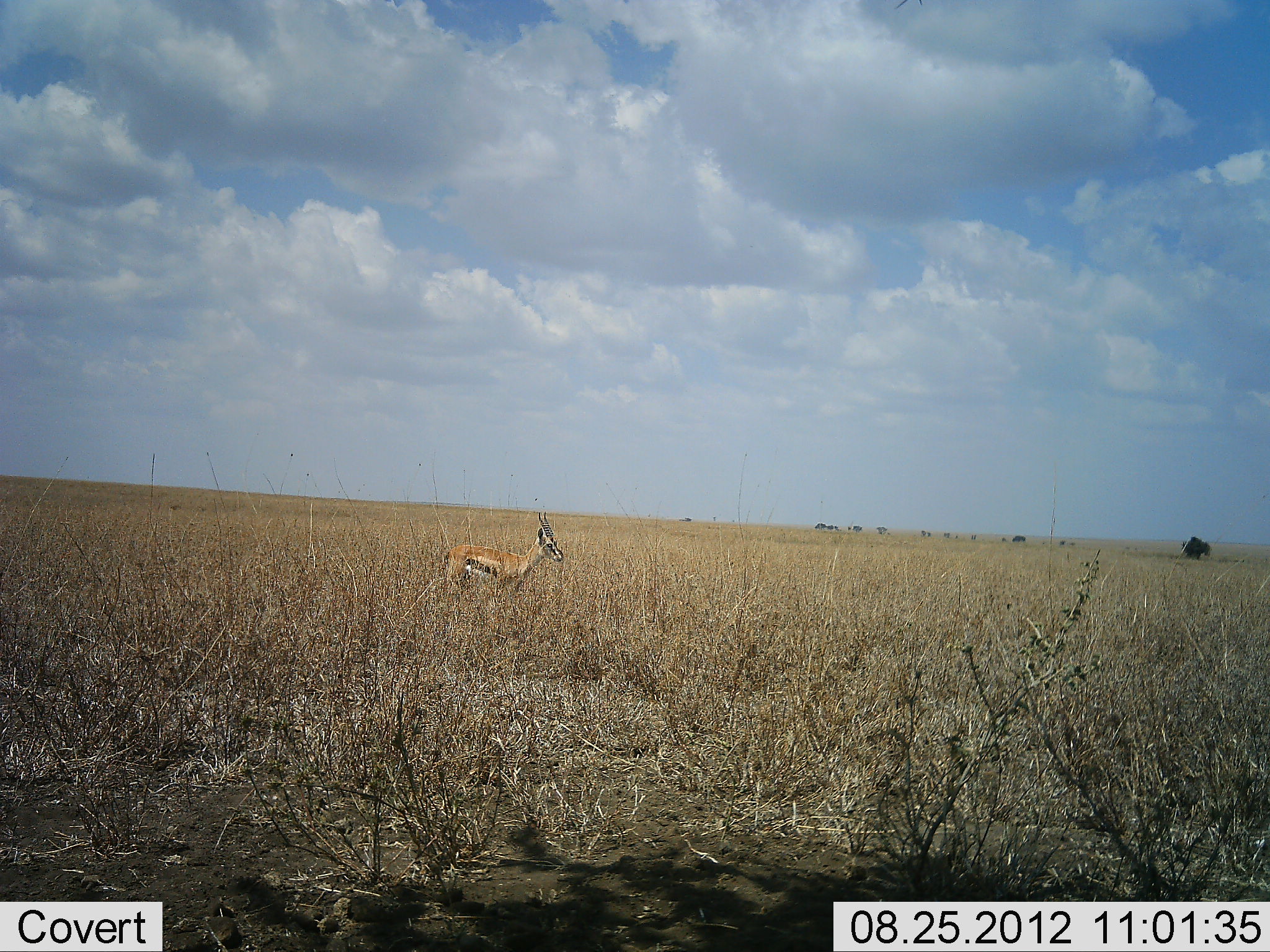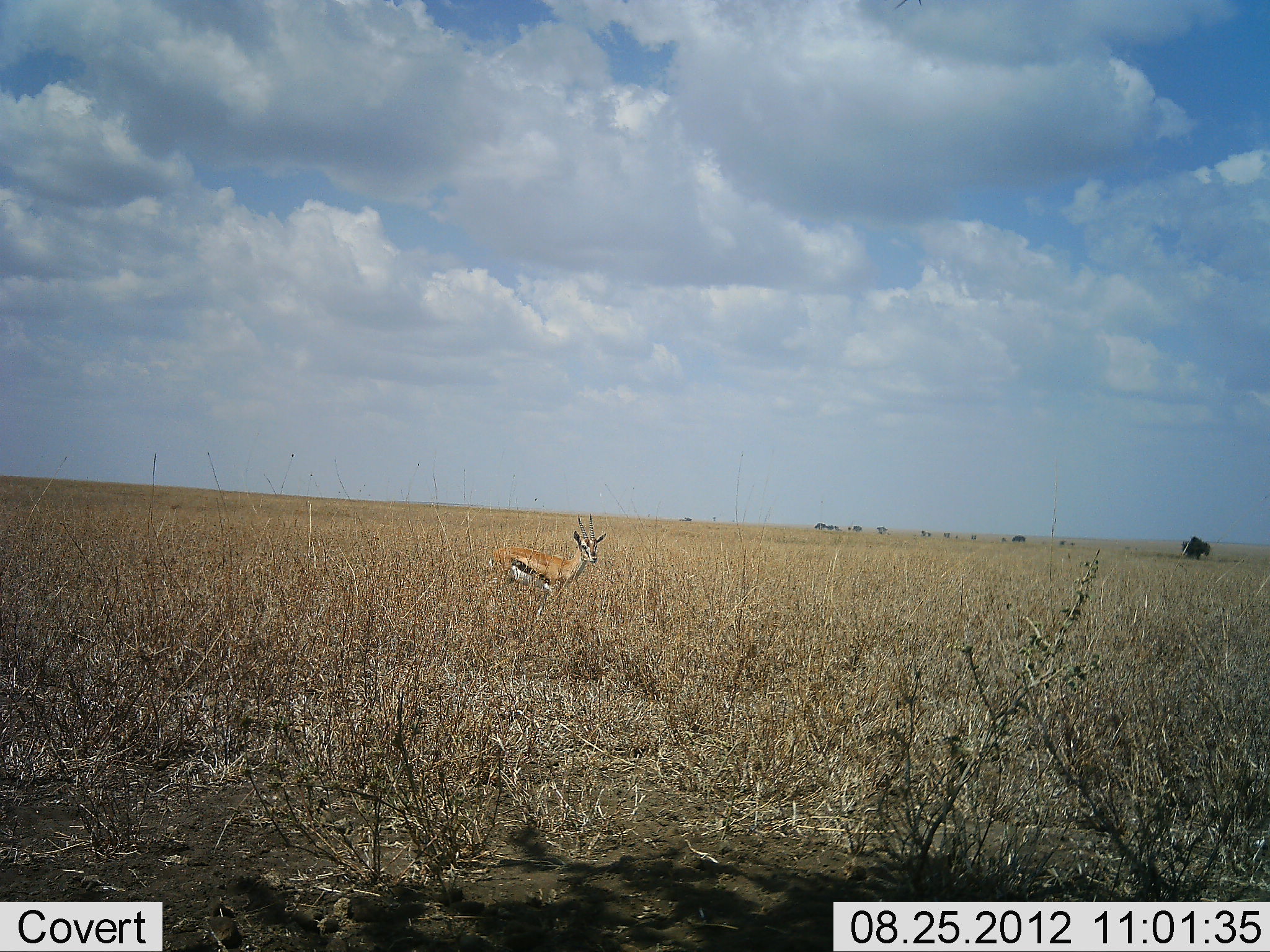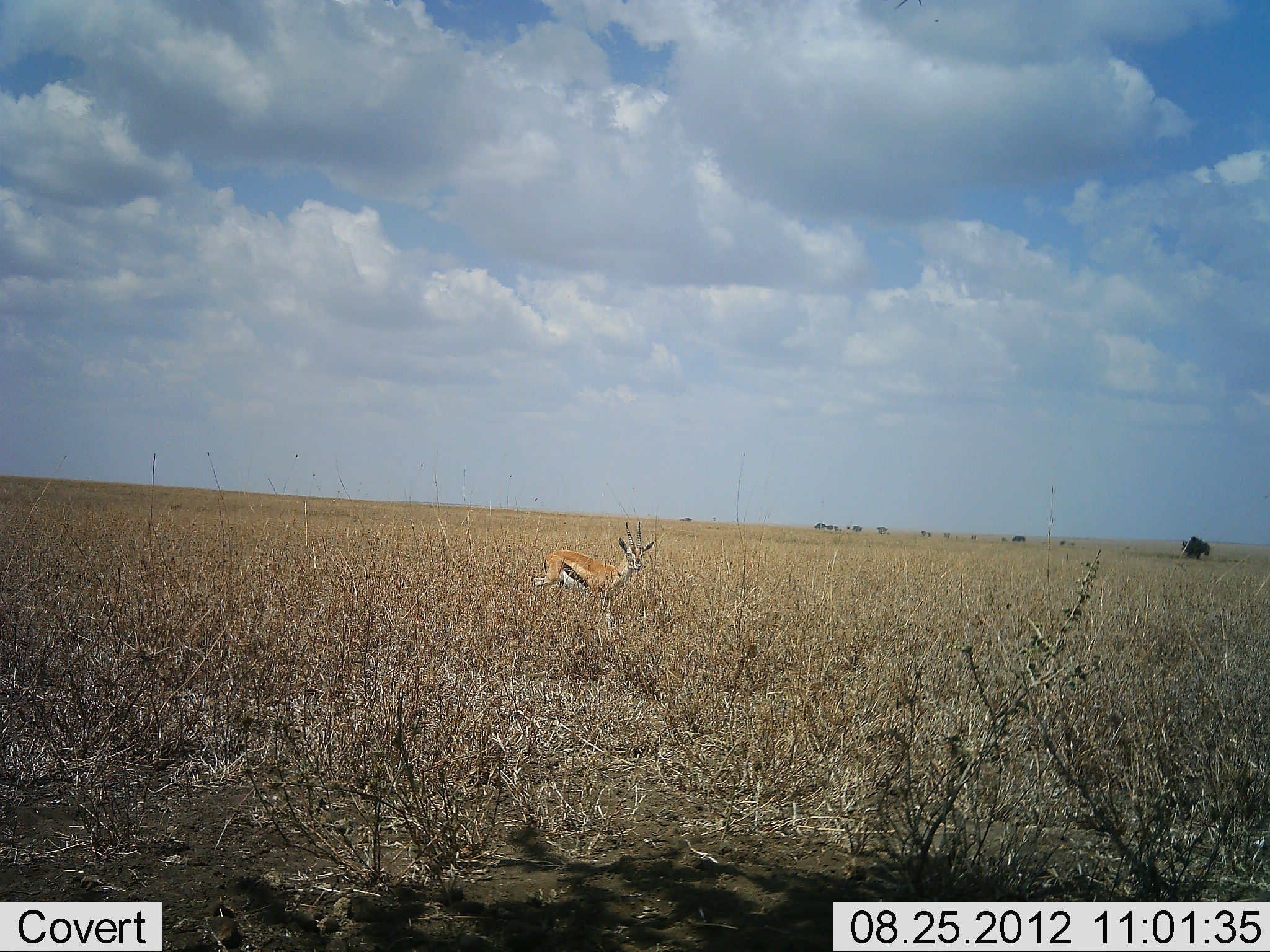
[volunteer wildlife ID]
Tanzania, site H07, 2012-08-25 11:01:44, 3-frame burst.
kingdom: Animalia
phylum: Chordata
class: Mammalia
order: Artiodactyla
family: Bovidae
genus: Eudorcas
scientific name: Eudorcas thomsonii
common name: thomson's gazelle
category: gazellethomsons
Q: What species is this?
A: Gazellethomsons (thomson's gazelle) (Eudorcas thomsonii).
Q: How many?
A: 1.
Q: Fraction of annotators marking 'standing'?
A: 10%.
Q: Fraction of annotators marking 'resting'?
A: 0%.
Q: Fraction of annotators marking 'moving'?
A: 90%.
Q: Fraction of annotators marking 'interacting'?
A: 0%.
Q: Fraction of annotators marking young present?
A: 0%.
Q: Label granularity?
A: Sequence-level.